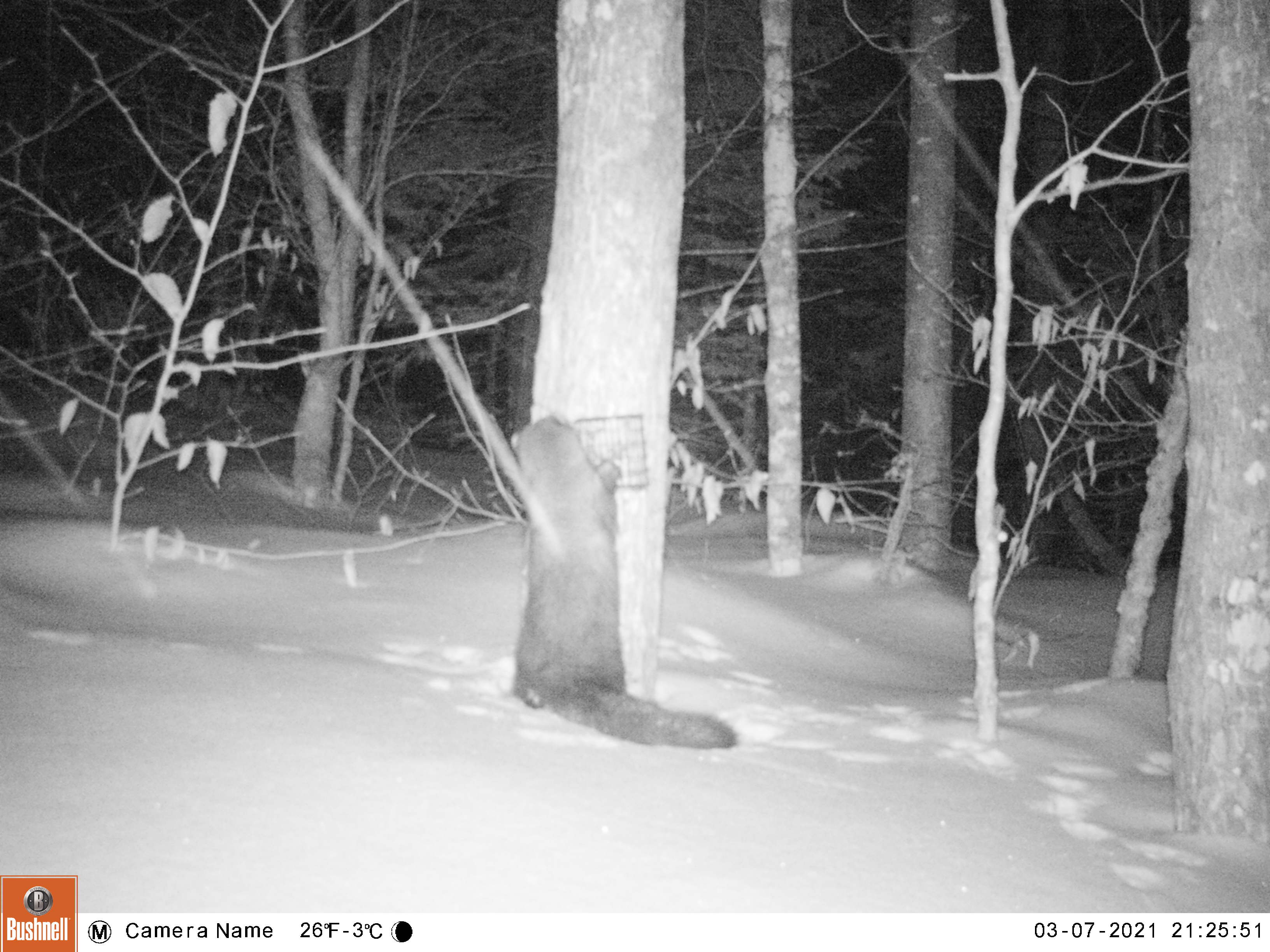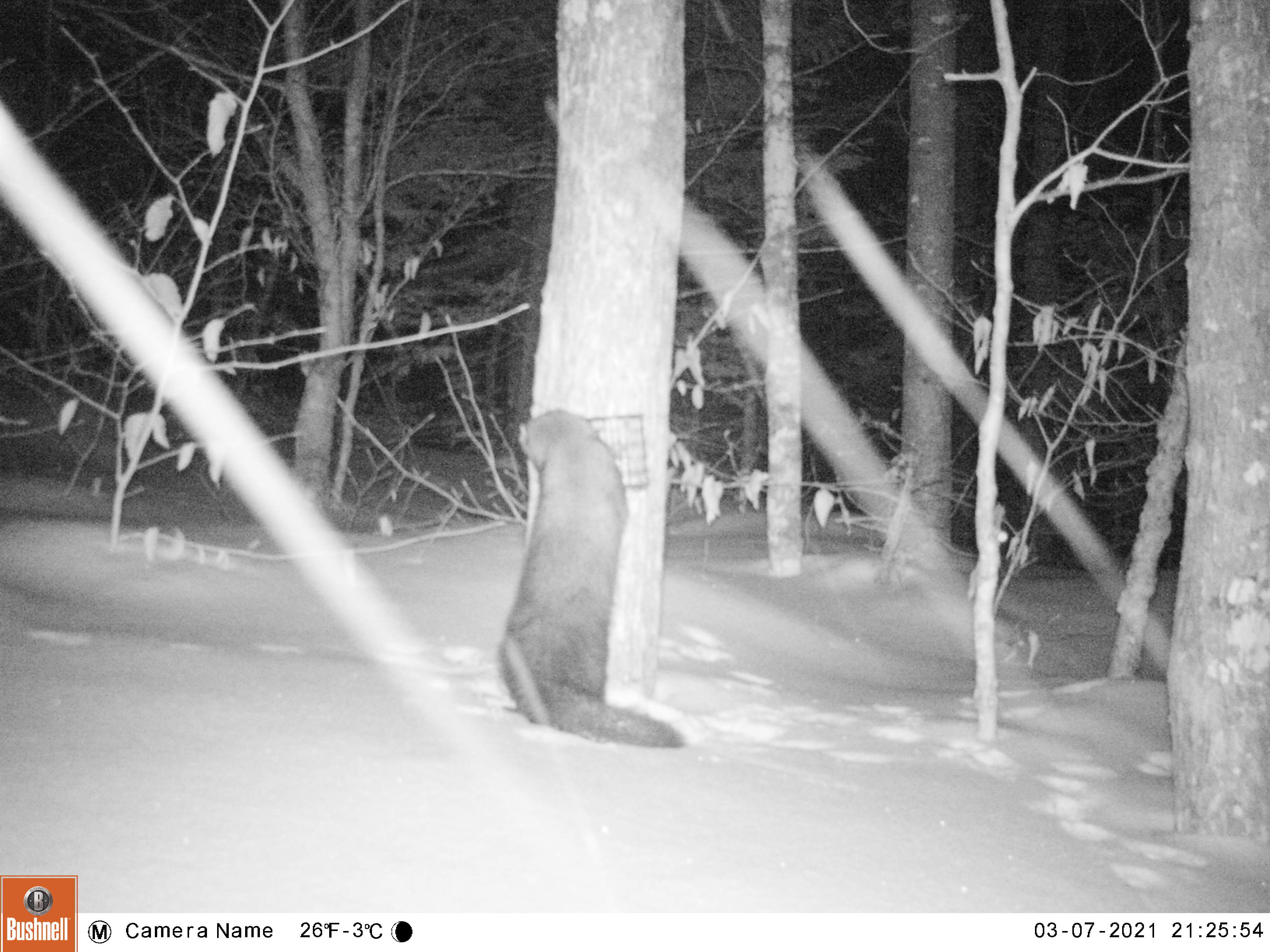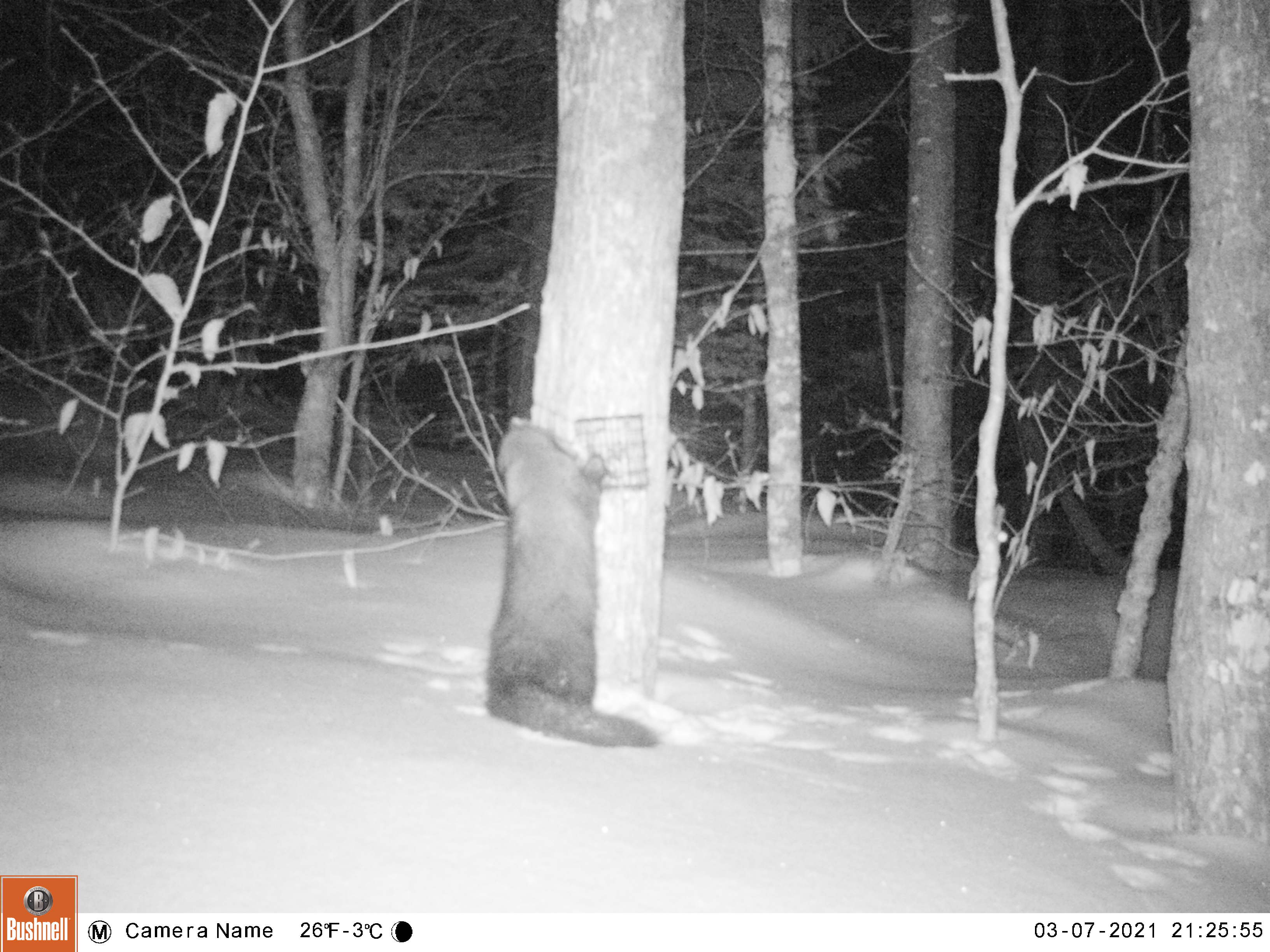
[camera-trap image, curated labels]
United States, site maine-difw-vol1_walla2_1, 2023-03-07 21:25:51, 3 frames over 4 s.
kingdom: Animalia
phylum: Chordata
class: Mammalia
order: Carnivora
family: Mustelidae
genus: Pekania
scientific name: Pekania pennanti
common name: fisher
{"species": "fisher (Pekania pennanti)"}